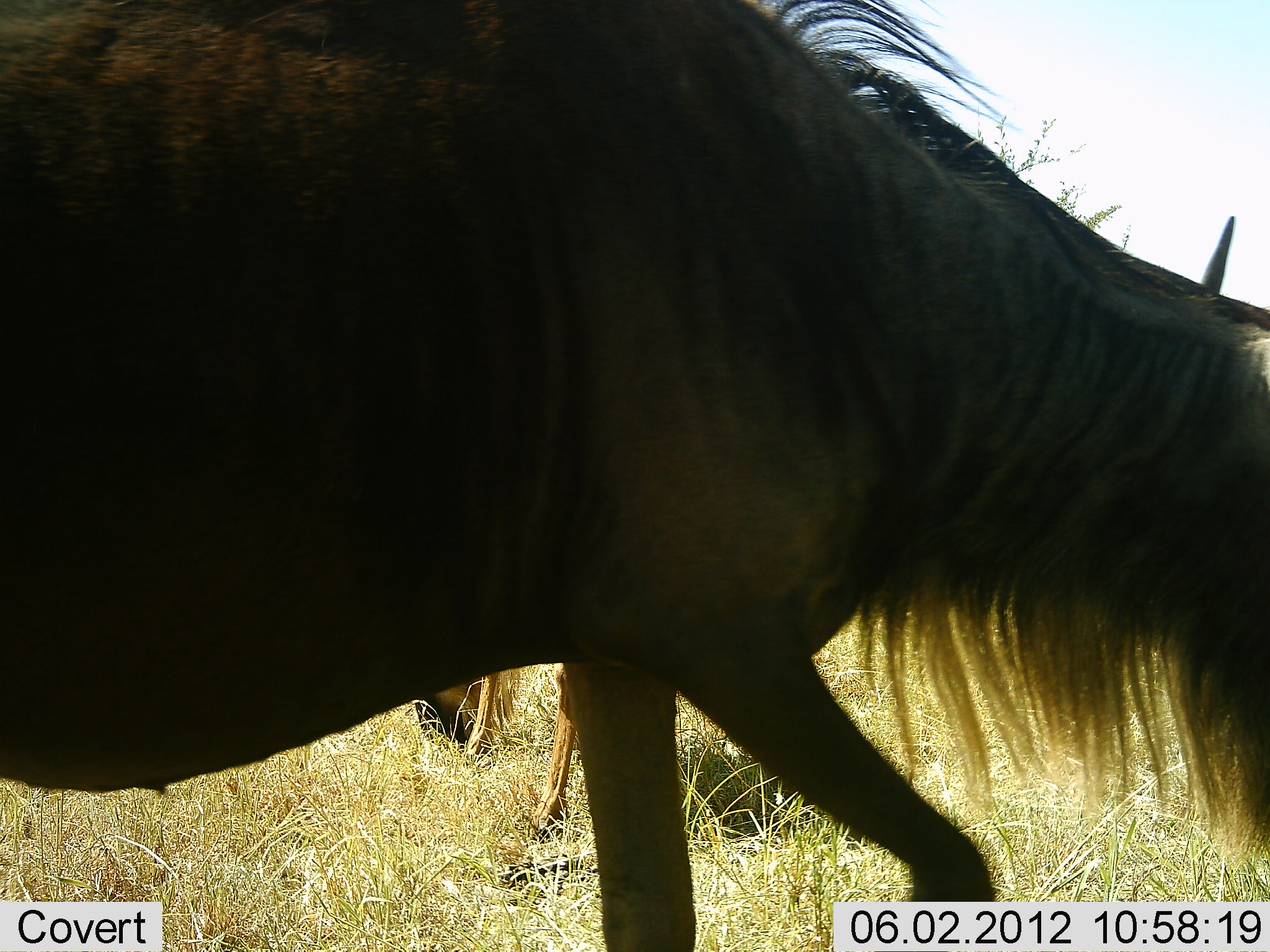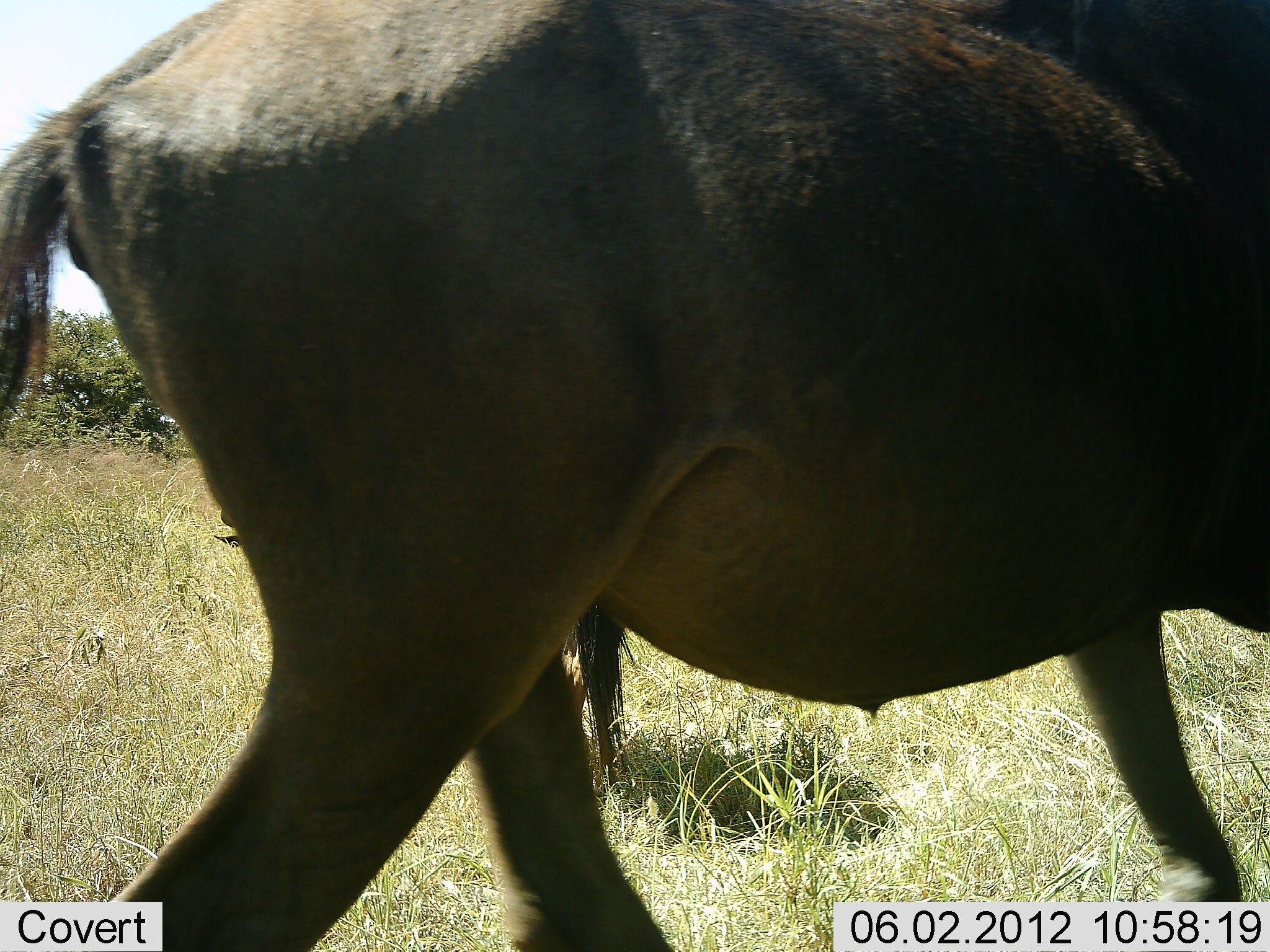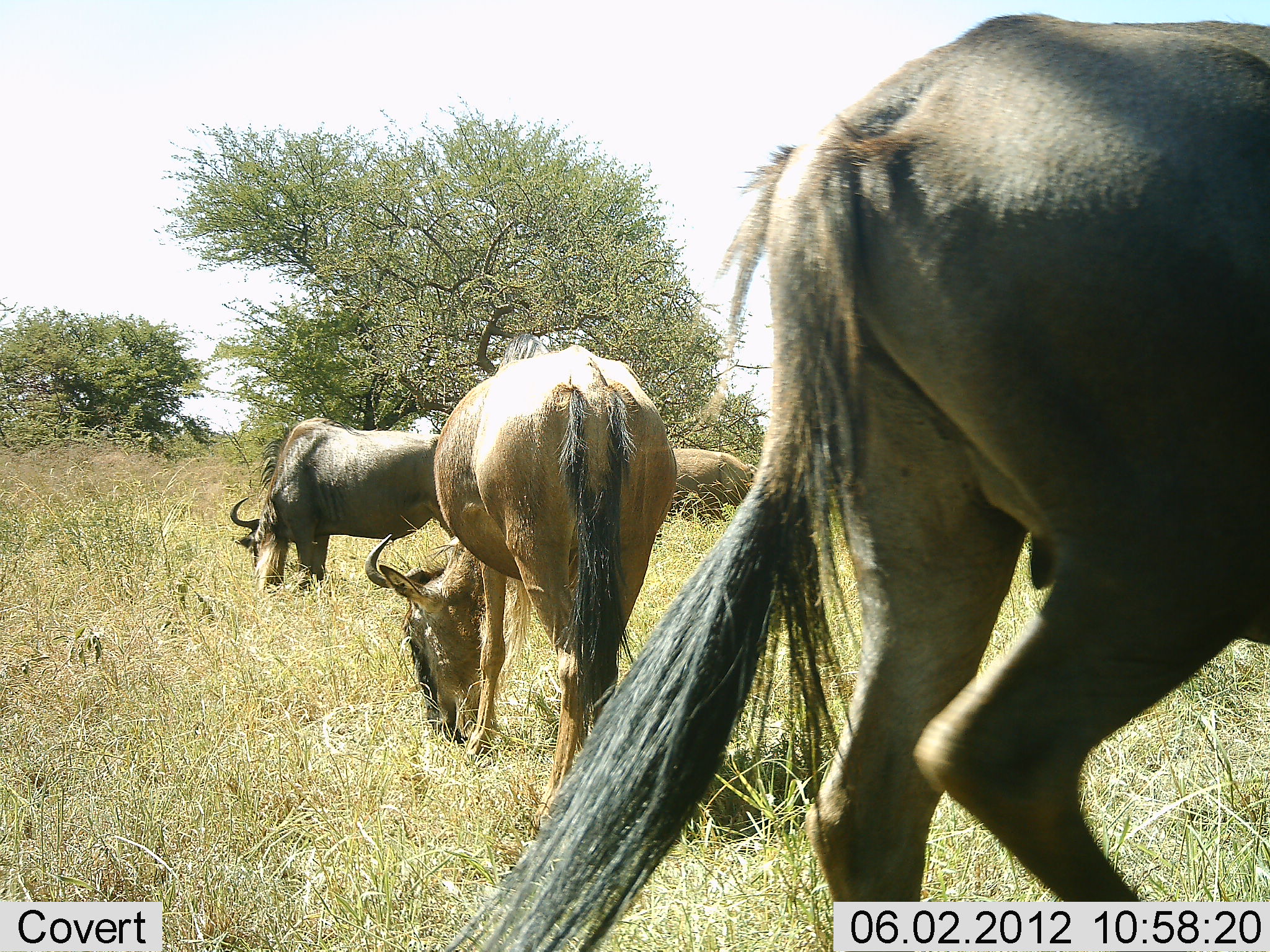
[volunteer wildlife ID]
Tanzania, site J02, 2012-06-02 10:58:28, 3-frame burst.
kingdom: Animalia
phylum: Chordata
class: Mammalia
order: Artiodactyla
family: Bovidae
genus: Connochaetes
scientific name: Connochaetes taurinus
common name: blue wildebeest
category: wildebeest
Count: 4.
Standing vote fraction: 20%.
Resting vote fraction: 0%.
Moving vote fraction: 80%.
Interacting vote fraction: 0%.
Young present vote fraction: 0%.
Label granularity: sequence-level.